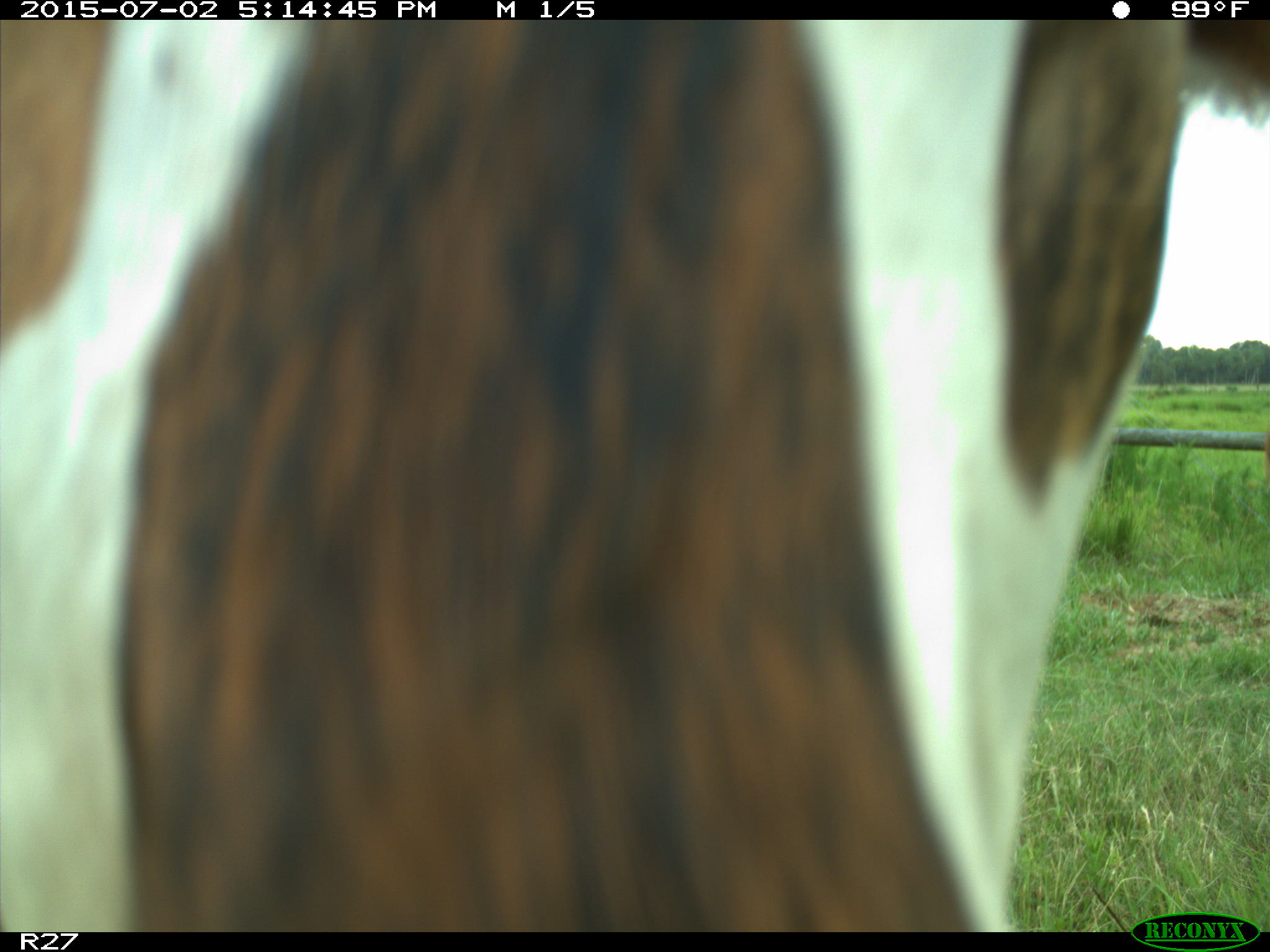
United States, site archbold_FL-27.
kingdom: Animalia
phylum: Chordata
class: Mammalia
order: Artiodactyla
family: Bovidae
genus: Bos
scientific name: Bos taurus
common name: domestic cow